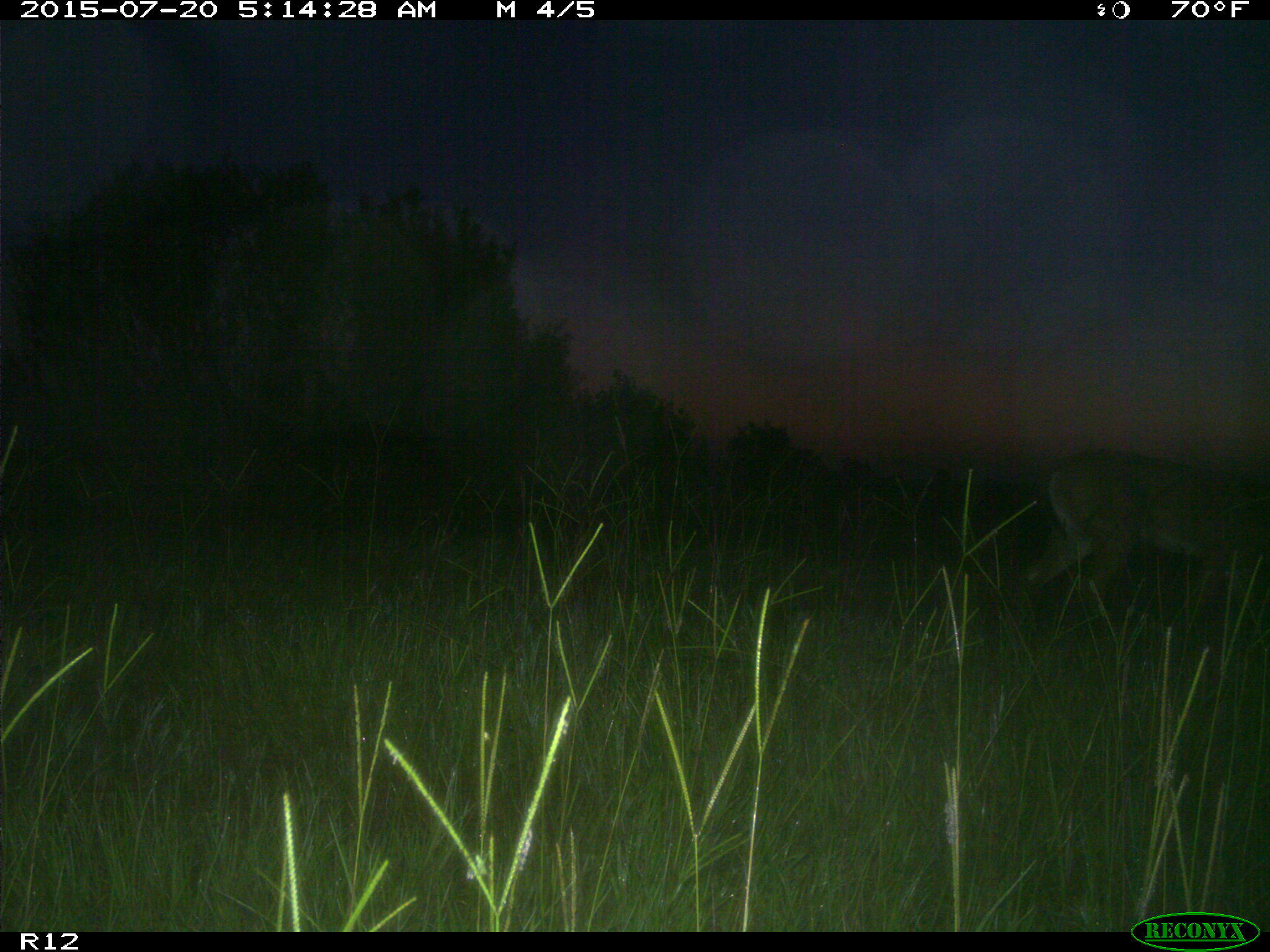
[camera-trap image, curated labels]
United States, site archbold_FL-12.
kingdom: Animalia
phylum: Chordata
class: Mammalia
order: Artiodactyla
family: Cervidae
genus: Odocoileus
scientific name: Odocoileus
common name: deer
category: unidentified deer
Unidentified deer (deer) (Odocoileus).